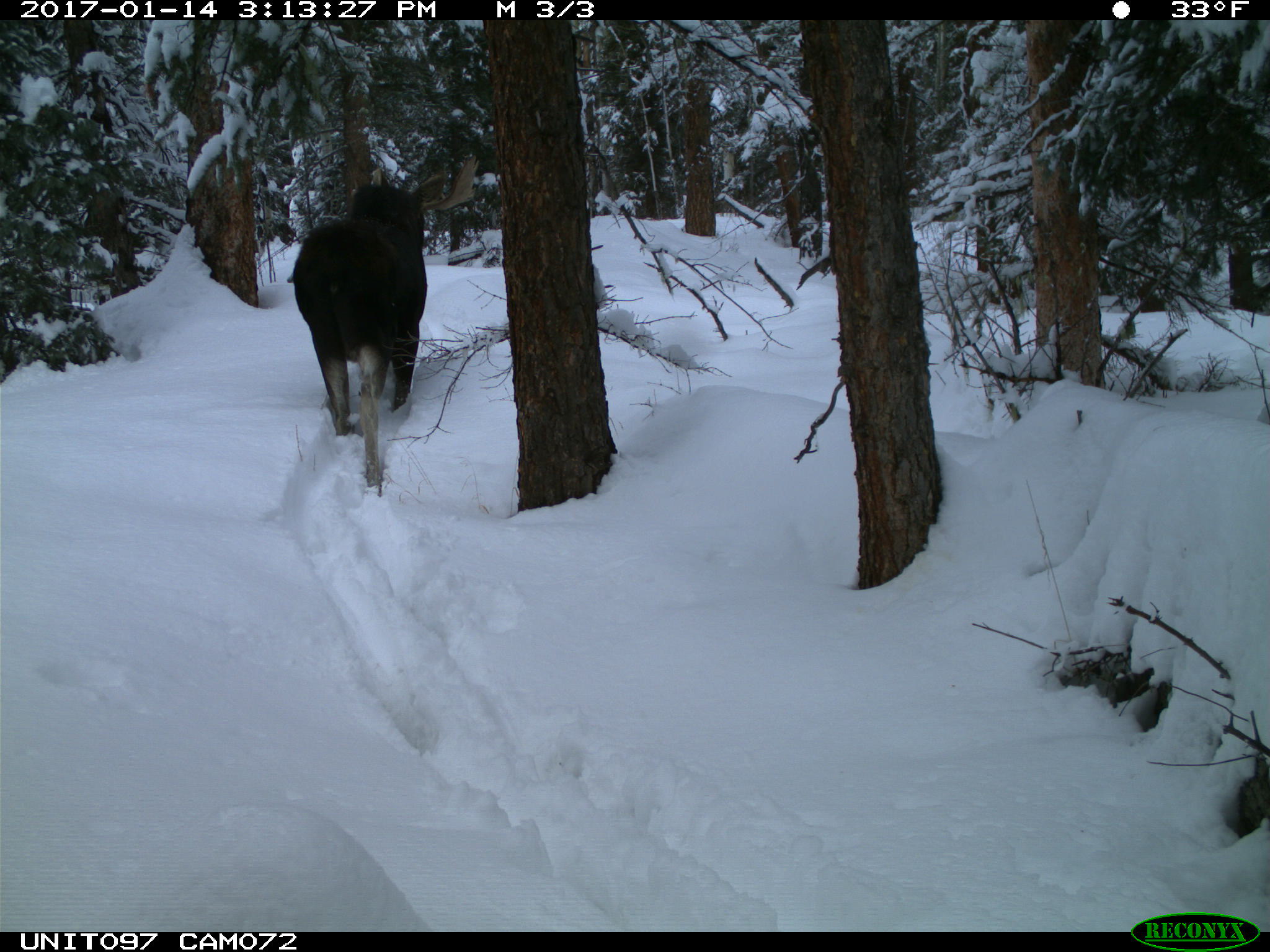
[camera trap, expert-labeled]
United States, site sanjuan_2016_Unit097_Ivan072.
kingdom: Animalia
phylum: Chordata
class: Mammalia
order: Artiodactyla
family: Cervidae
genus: Alces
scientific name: Alces alces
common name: moose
Alces alces (moose).